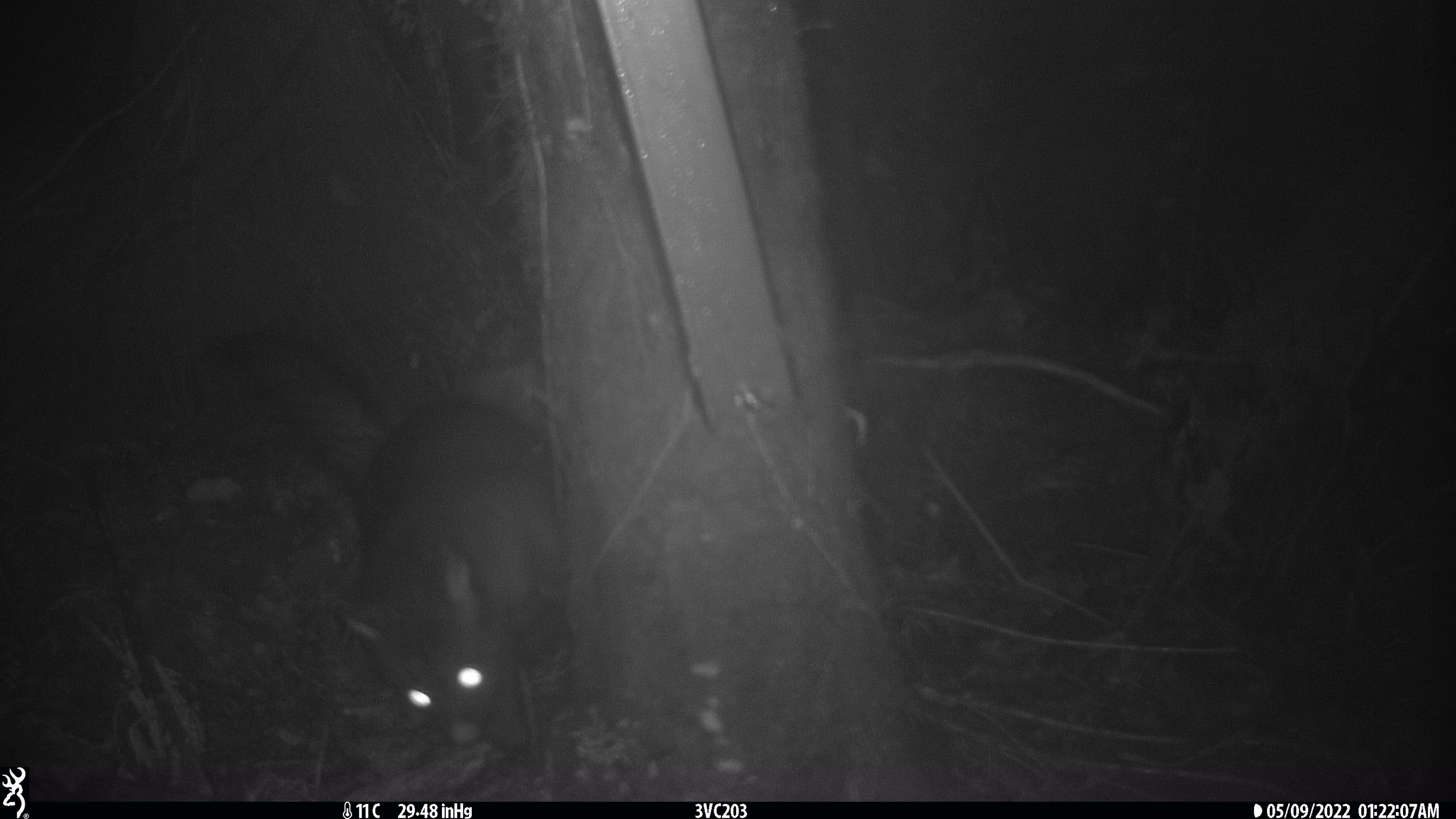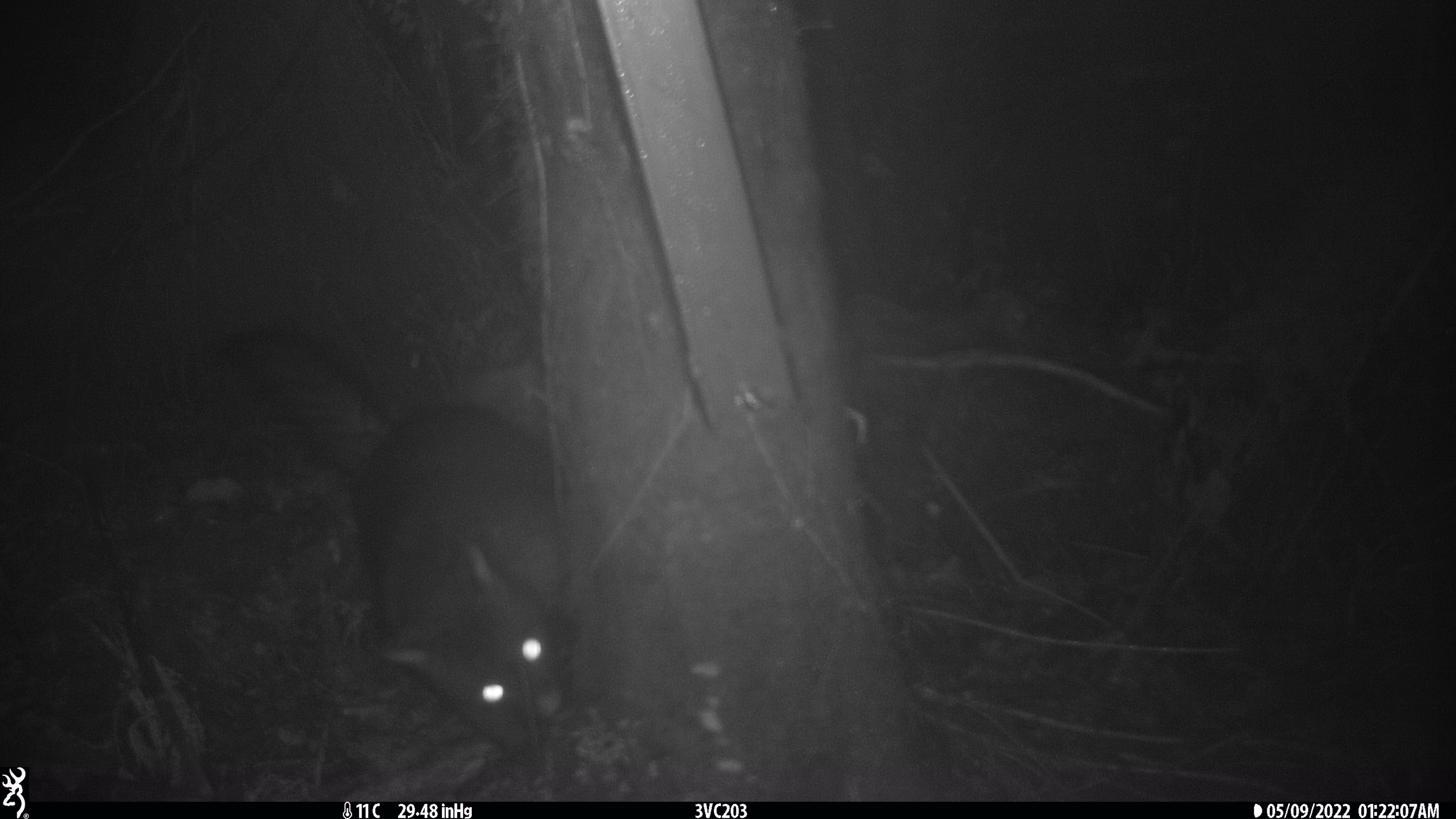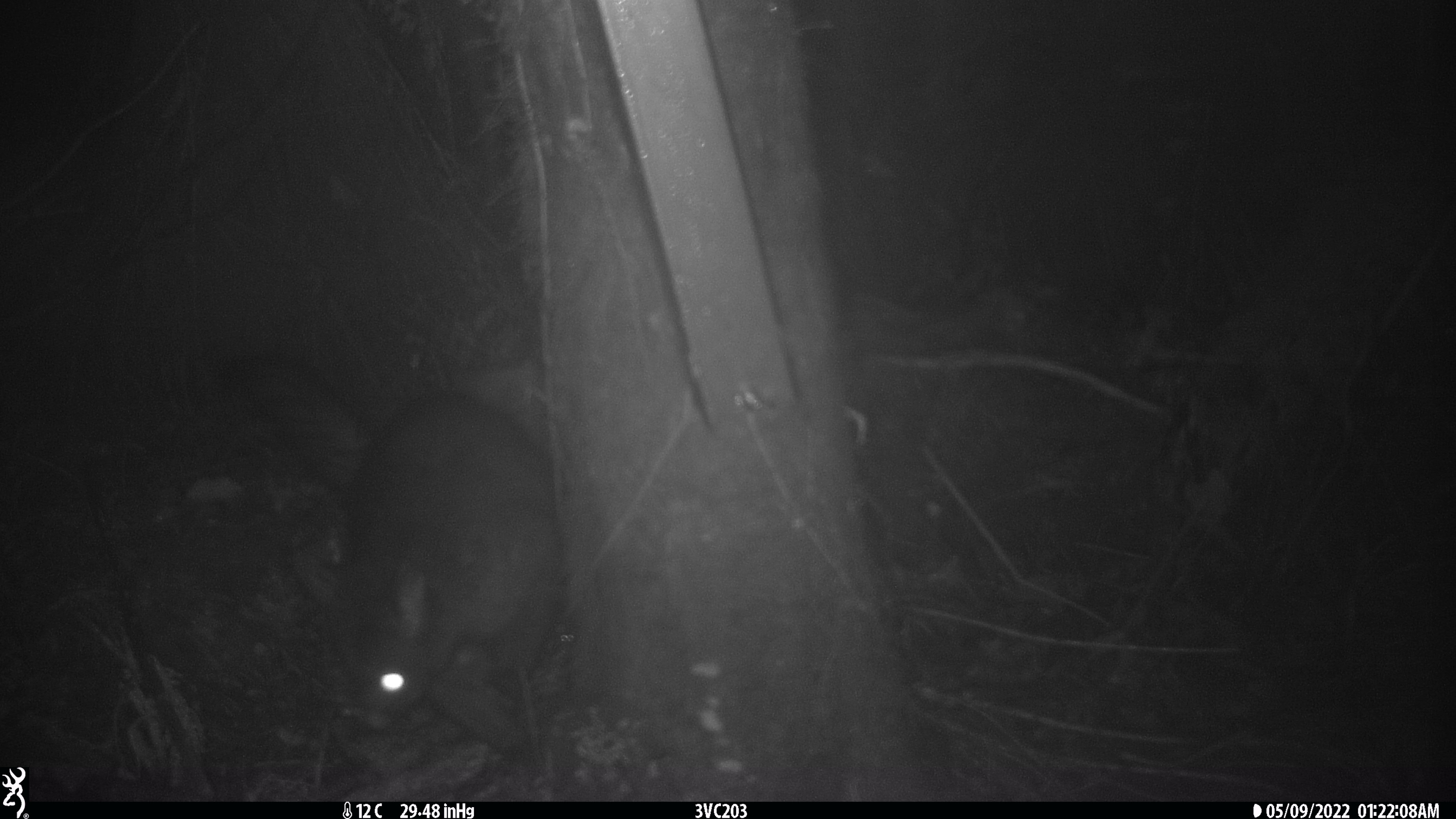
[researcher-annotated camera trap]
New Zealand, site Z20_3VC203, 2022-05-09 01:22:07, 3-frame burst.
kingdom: Animalia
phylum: Chordata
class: Mammalia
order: Diprotodontia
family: Phalangeridae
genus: Trichosurus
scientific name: Trichosurus vulpecula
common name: common brushtail possum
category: possum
Possum (common brushtail possum) (Trichosurus vulpecula).